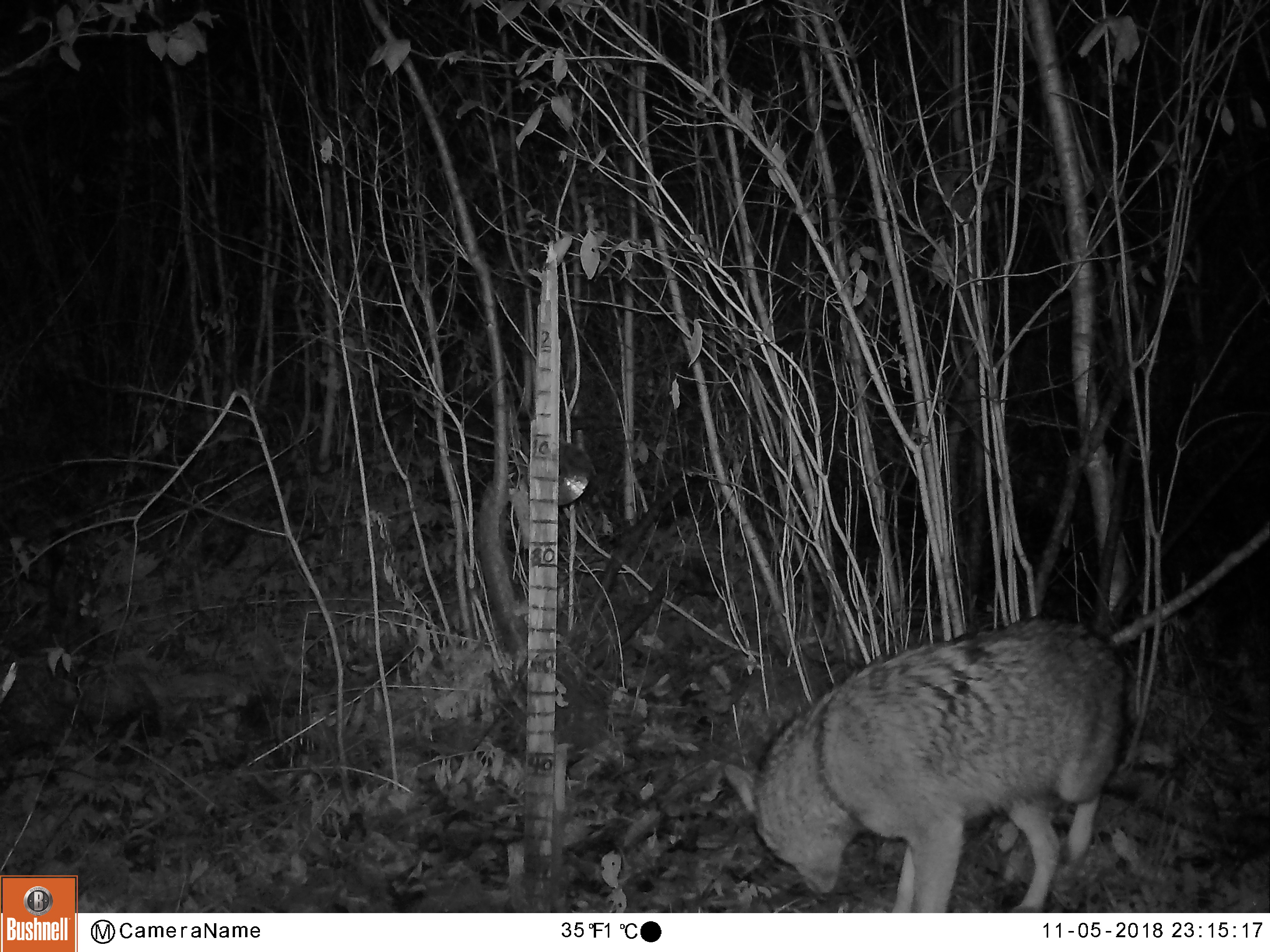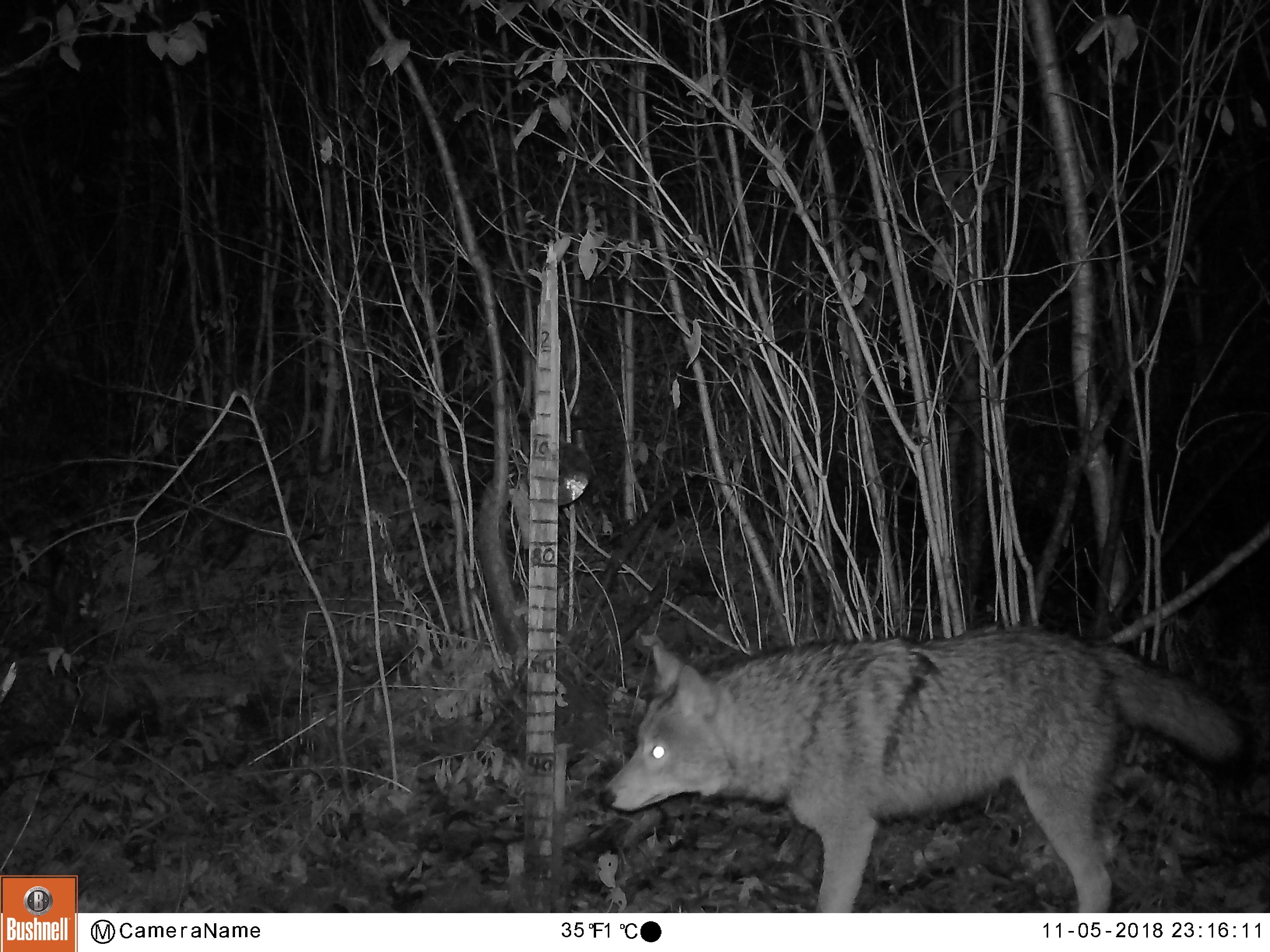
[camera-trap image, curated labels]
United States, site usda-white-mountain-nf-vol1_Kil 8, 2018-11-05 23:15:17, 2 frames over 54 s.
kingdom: Animalia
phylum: Chordata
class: Mammalia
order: Carnivora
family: Canidae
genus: Canis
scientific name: Canis latrans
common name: coyote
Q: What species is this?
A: Coyote (Canis latrans).